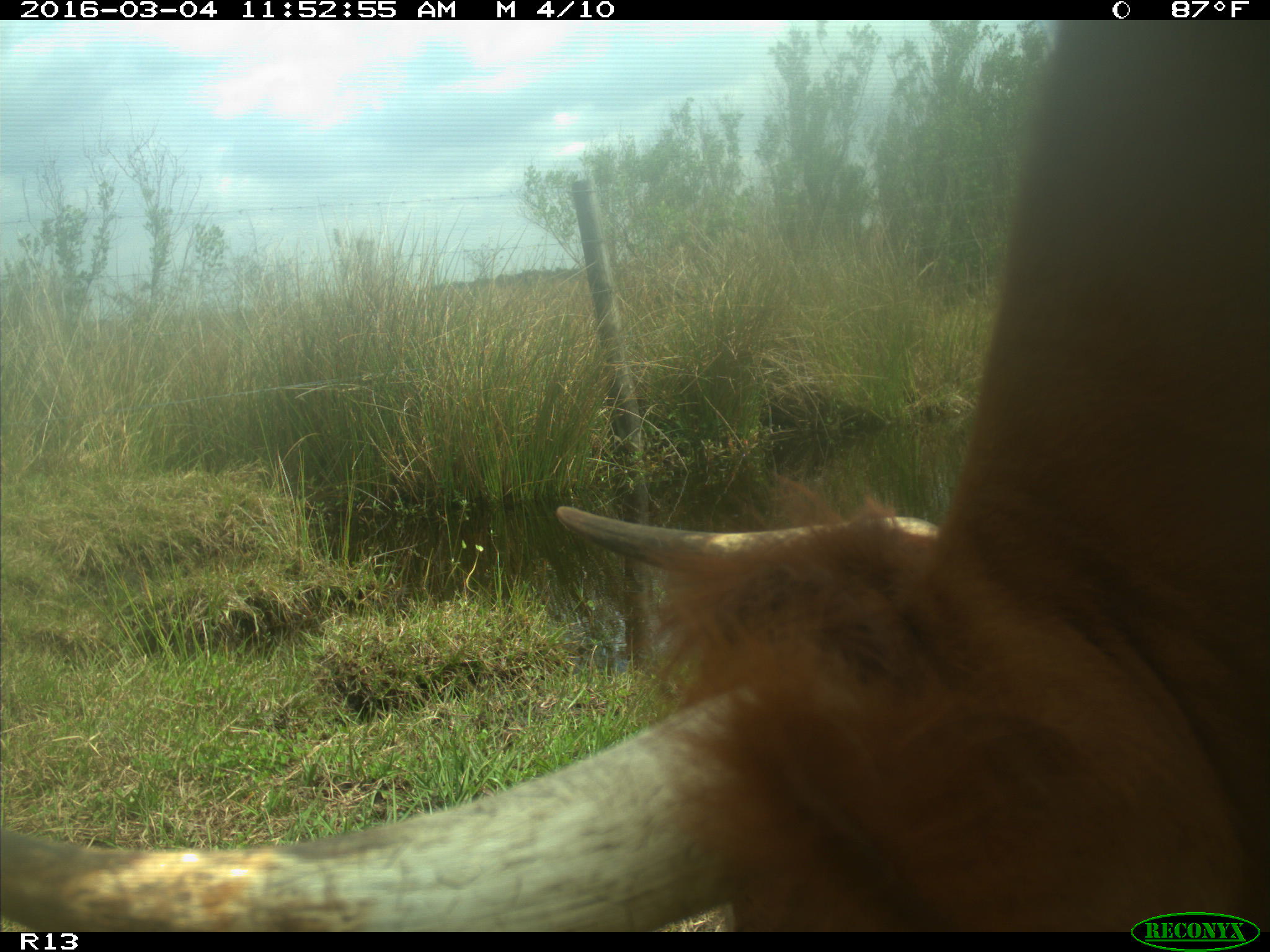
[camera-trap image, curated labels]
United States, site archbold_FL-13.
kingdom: Animalia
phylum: Chordata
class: Mammalia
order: Artiodactyla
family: Bovidae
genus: Bos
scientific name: Bos taurus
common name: domestic cow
Bos taurus (domestic cow).